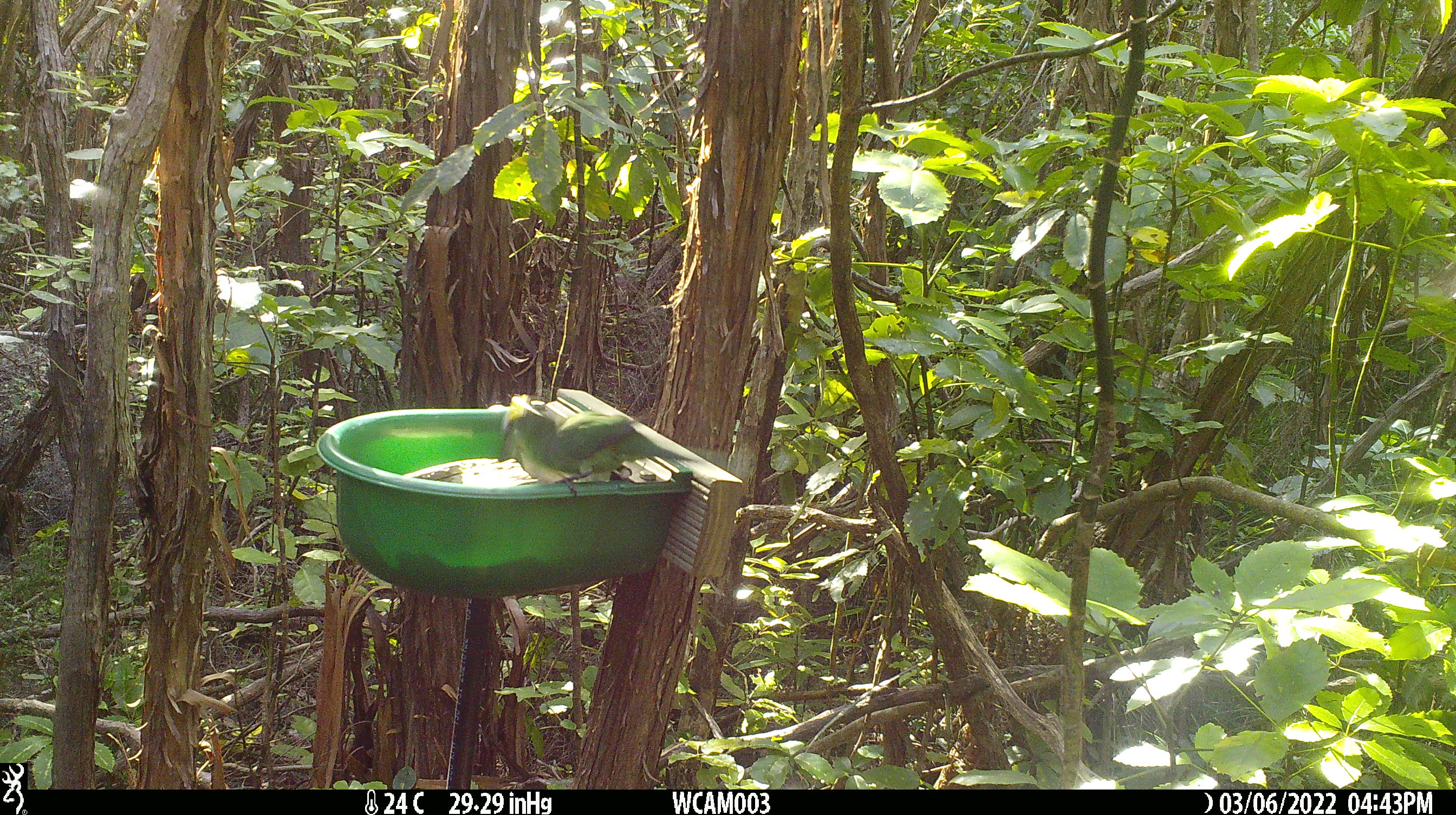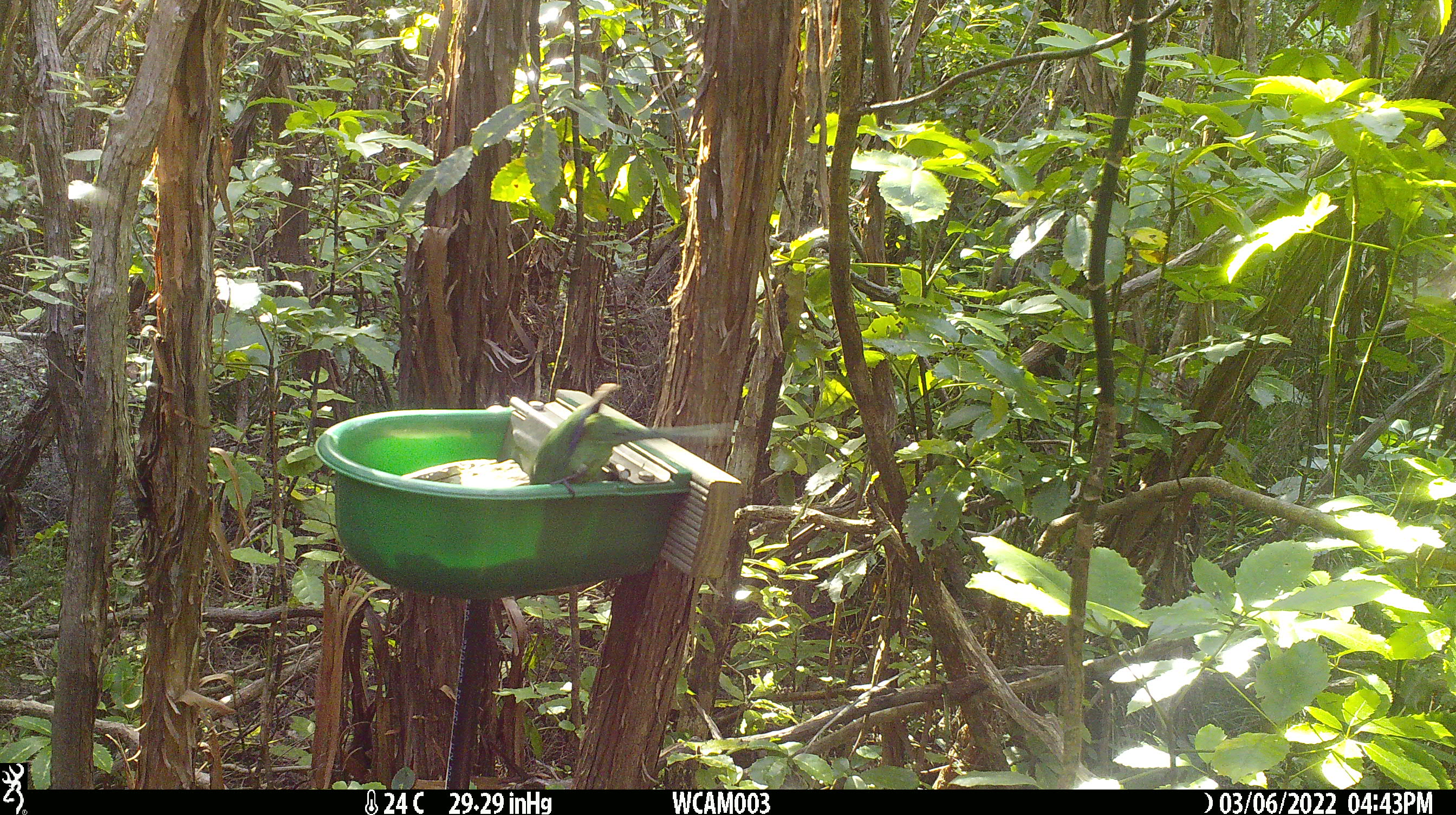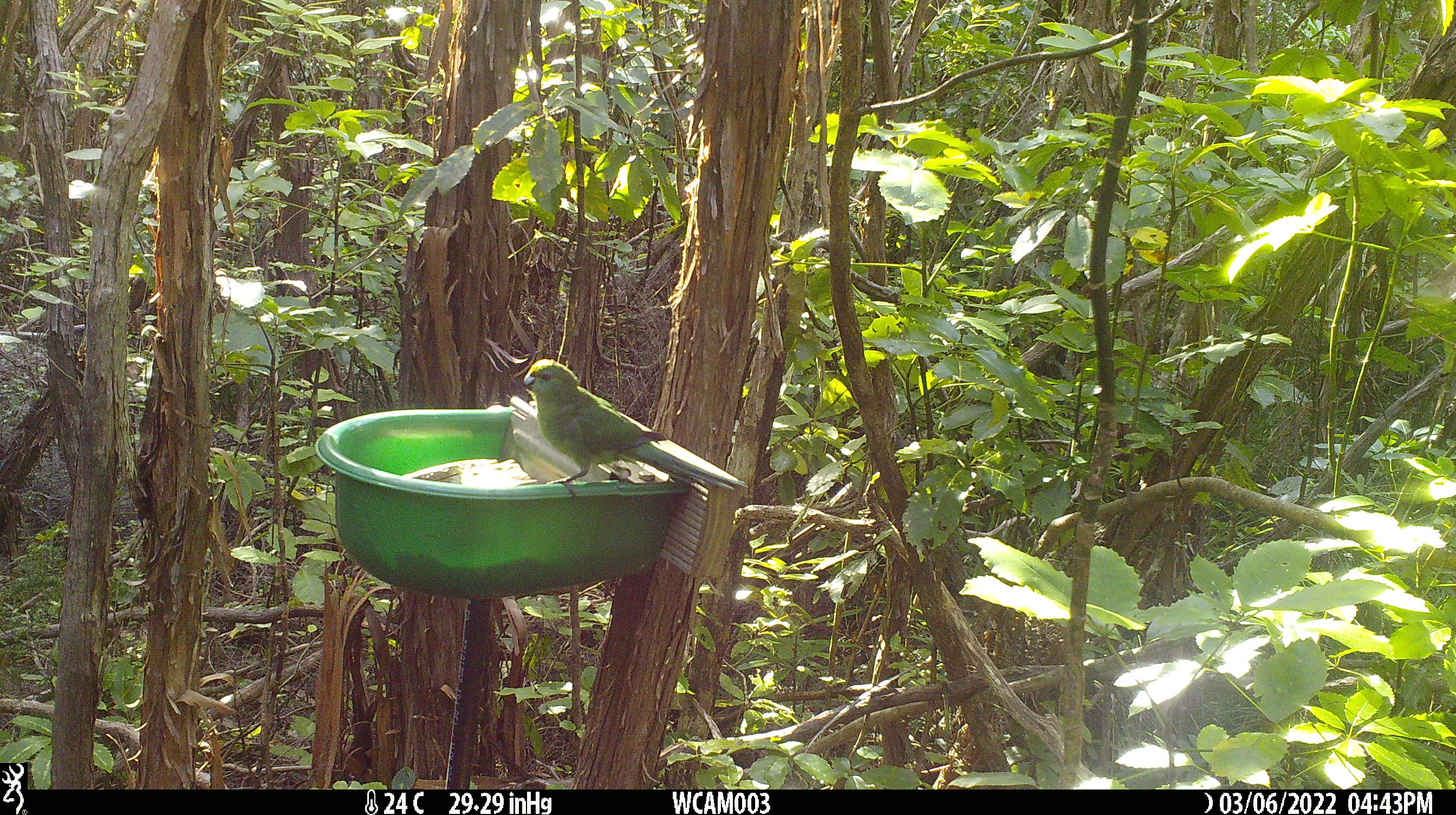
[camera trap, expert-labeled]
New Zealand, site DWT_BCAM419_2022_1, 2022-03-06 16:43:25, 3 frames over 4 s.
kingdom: Animalia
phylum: Chordata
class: Aves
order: Psittaciformes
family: Psittaculidae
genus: Cyanoramphus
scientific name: Cyanoramphus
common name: parakeet